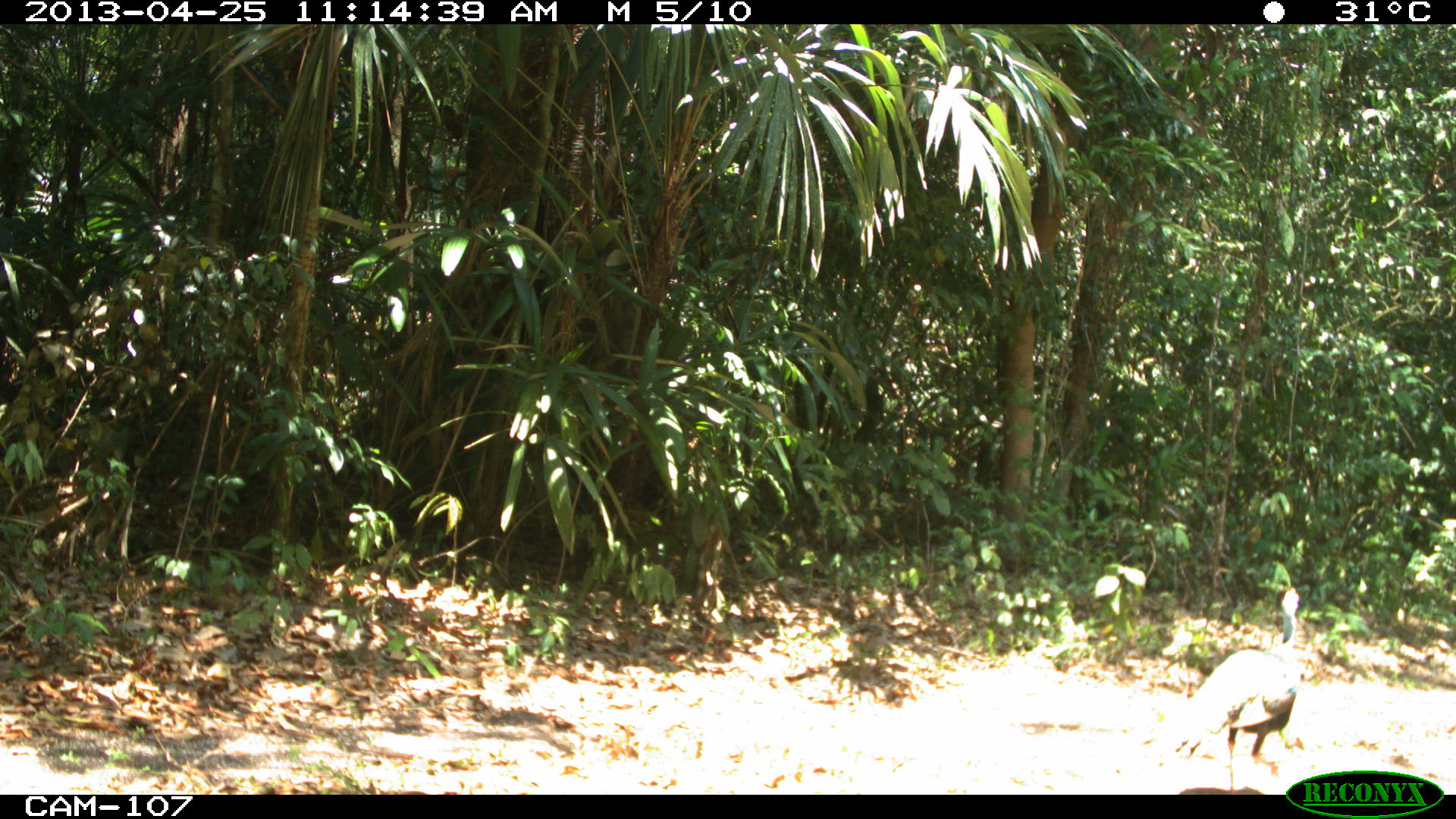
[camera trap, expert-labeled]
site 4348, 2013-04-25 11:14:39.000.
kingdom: Animalia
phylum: Chordata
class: Aves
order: Galliformes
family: Phasianidae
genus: Meleagris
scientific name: Meleagris ocellata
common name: ocellated turkey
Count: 1.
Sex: male.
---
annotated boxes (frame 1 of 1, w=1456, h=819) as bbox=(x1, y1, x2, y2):
meleagris ocellata: bbox=(1161, 586, 1303, 794)